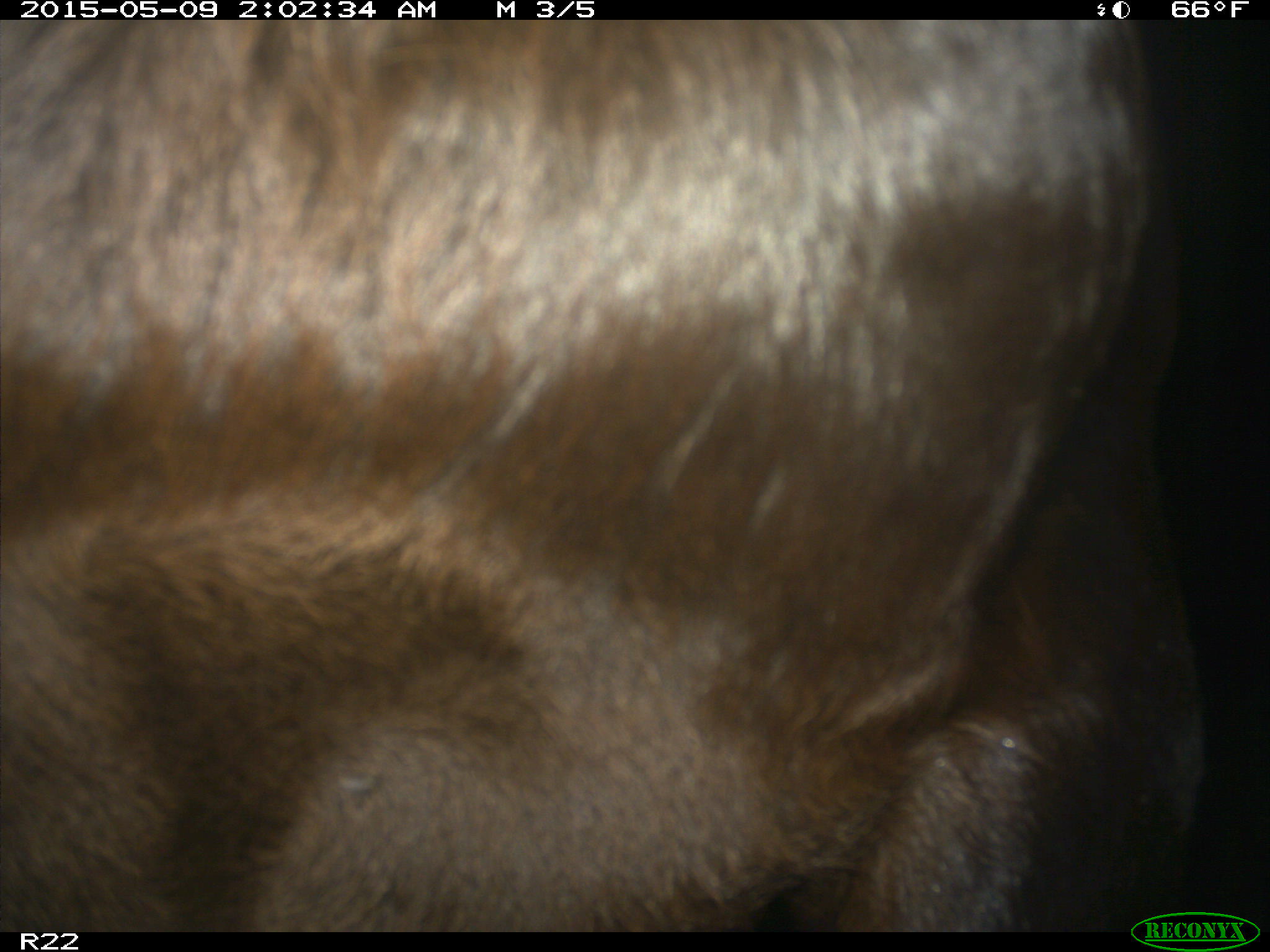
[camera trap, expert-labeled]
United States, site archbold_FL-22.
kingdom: Animalia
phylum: Chordata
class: Mammalia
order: Artiodactyla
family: Bovidae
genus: Bos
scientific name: Bos taurus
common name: domestic cow